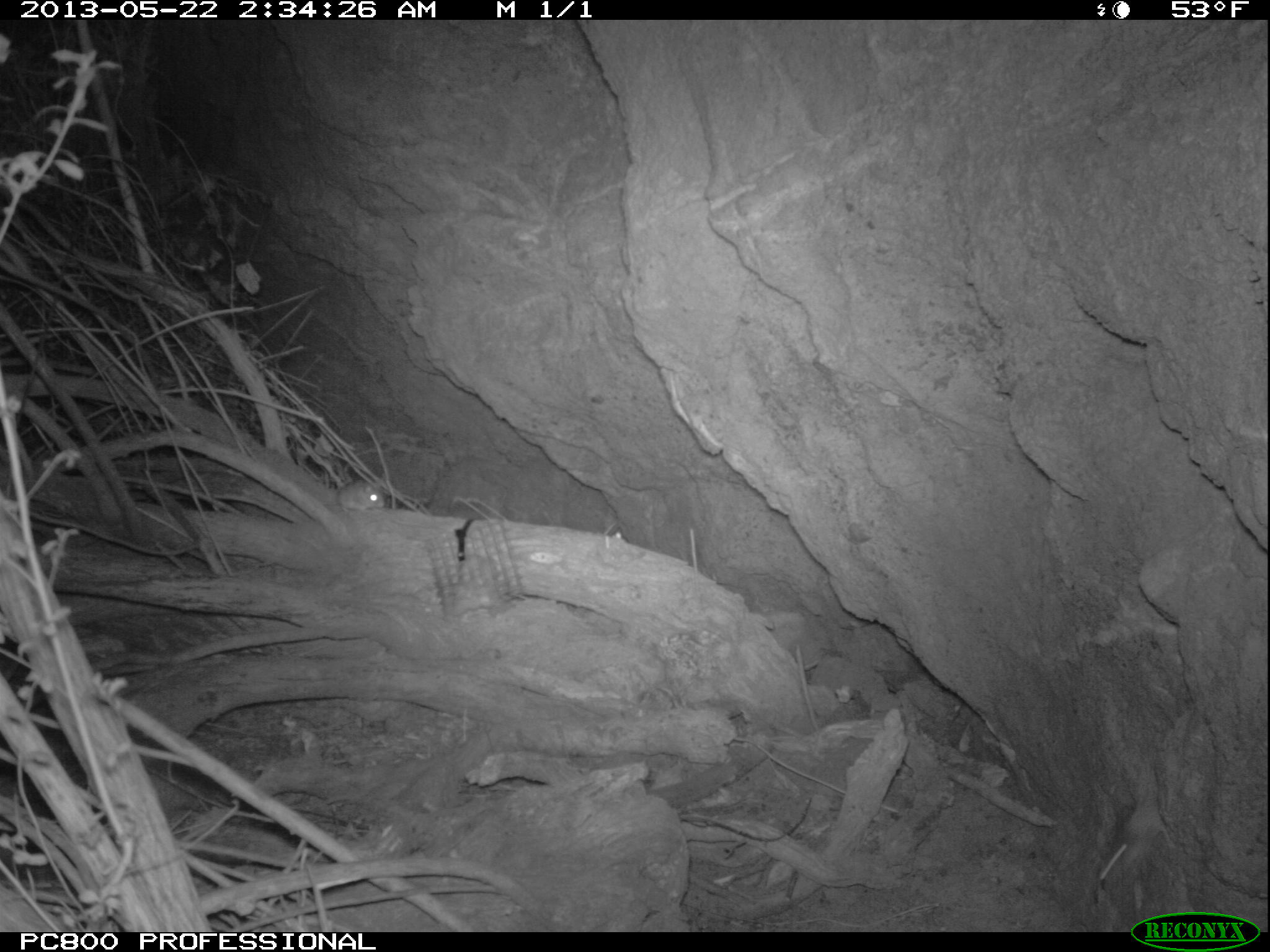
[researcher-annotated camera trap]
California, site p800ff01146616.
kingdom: Animalia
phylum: Chordata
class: Mammalia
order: Rodentia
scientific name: Rodentia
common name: rodent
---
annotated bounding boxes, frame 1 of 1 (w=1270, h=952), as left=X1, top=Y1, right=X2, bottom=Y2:
rodent: left=319, top=480, right=384, bottom=512